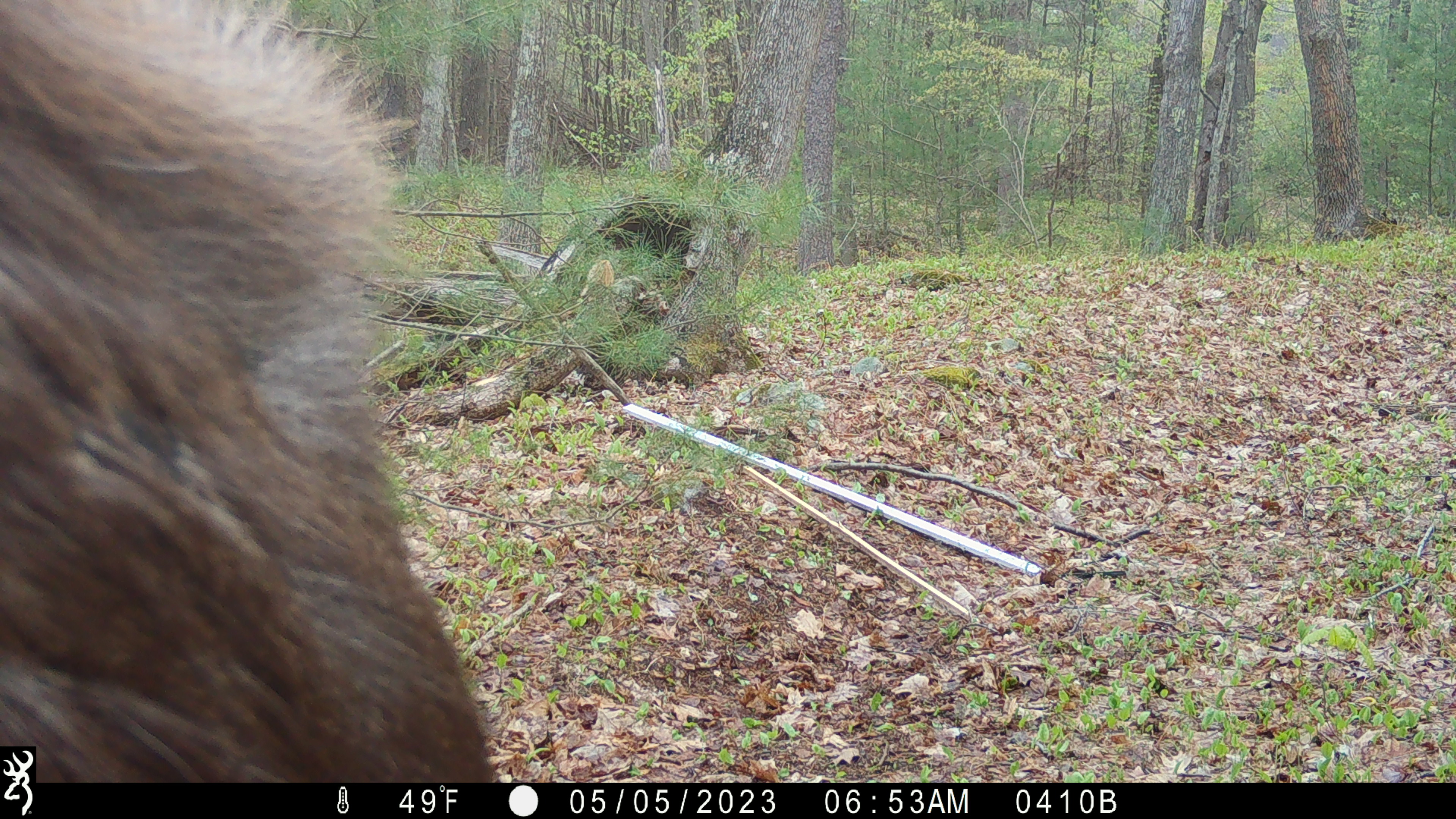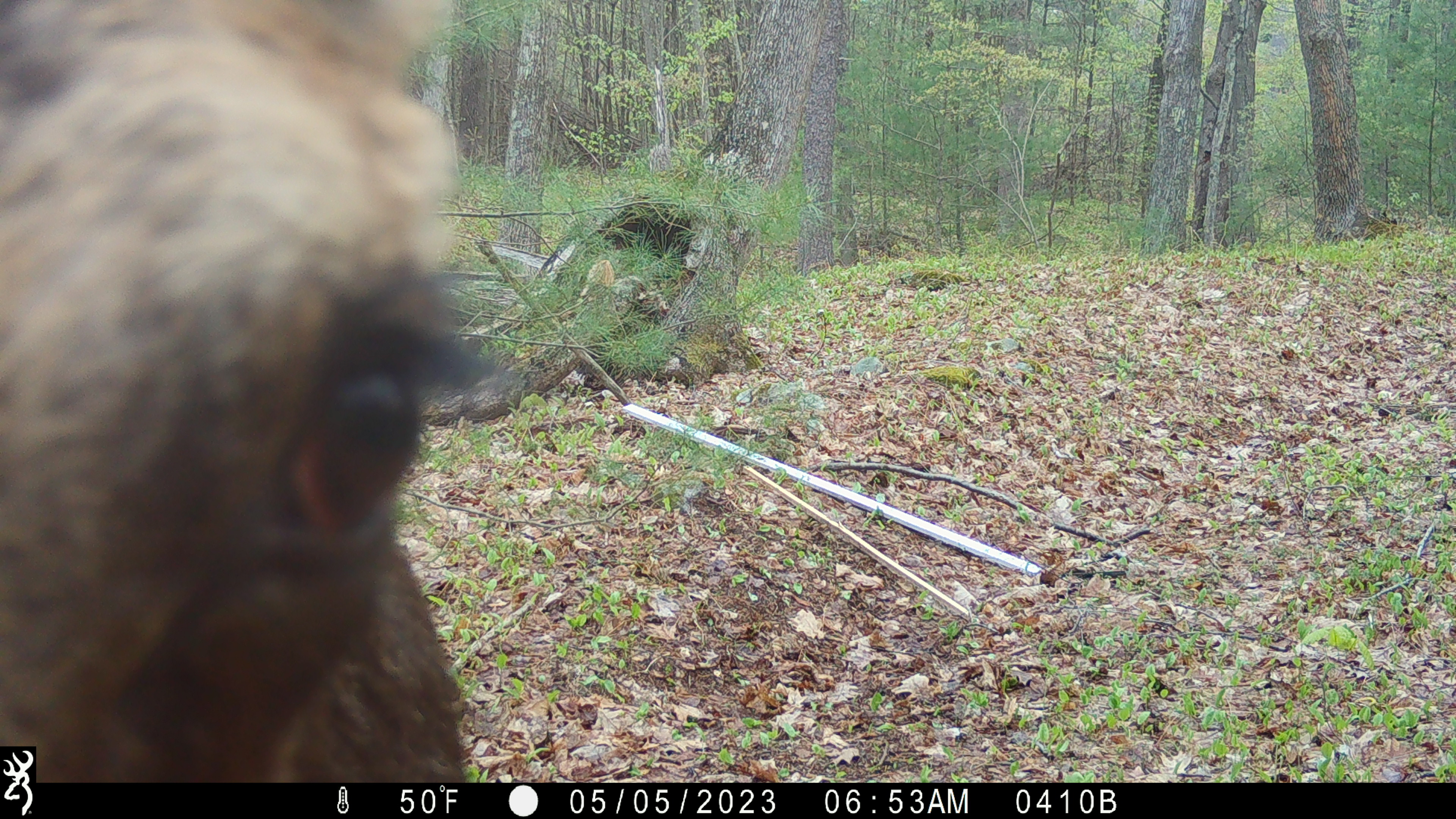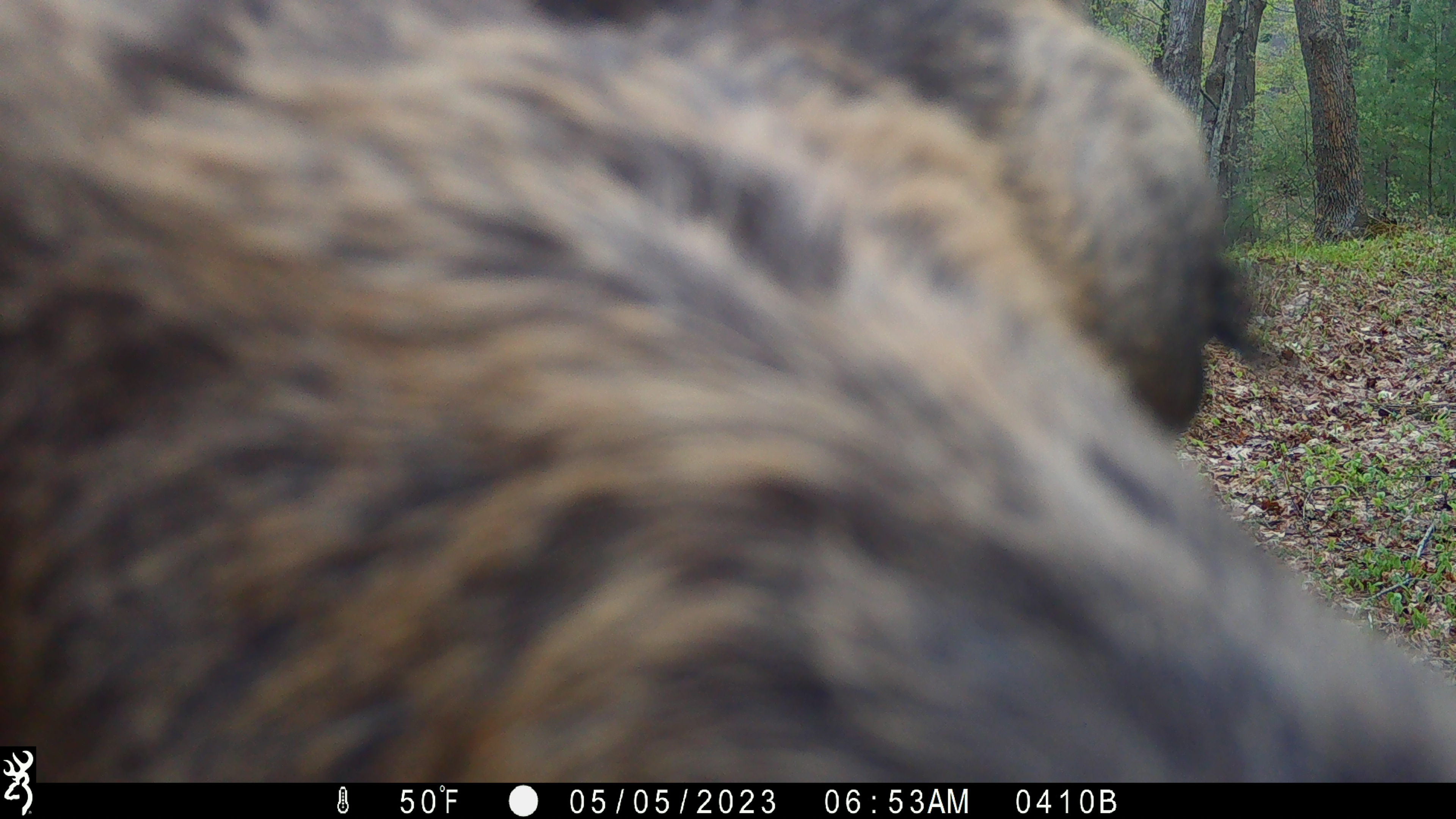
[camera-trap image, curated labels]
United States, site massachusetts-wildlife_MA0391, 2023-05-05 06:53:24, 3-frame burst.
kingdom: Animalia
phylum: Chordata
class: Mammalia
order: Artiodactyla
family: Cervidae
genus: Alces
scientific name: Alces alces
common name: moose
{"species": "moose (Alces alces)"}